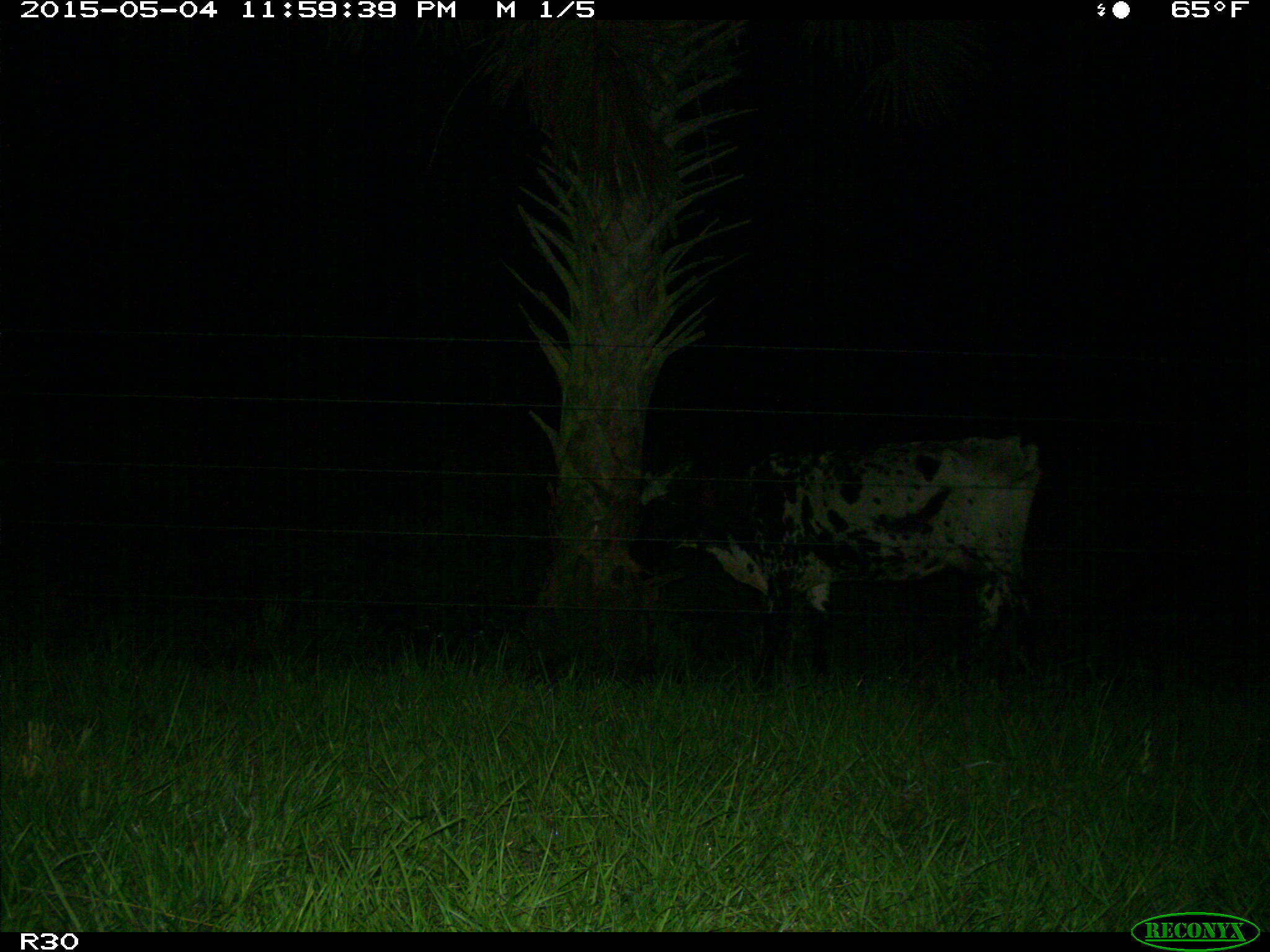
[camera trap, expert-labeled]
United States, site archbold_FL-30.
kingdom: Animalia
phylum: Chordata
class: Mammalia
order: Artiodactyla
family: Bovidae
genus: Bos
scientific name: Bos taurus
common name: domestic cow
Bos taurus (domestic cow).